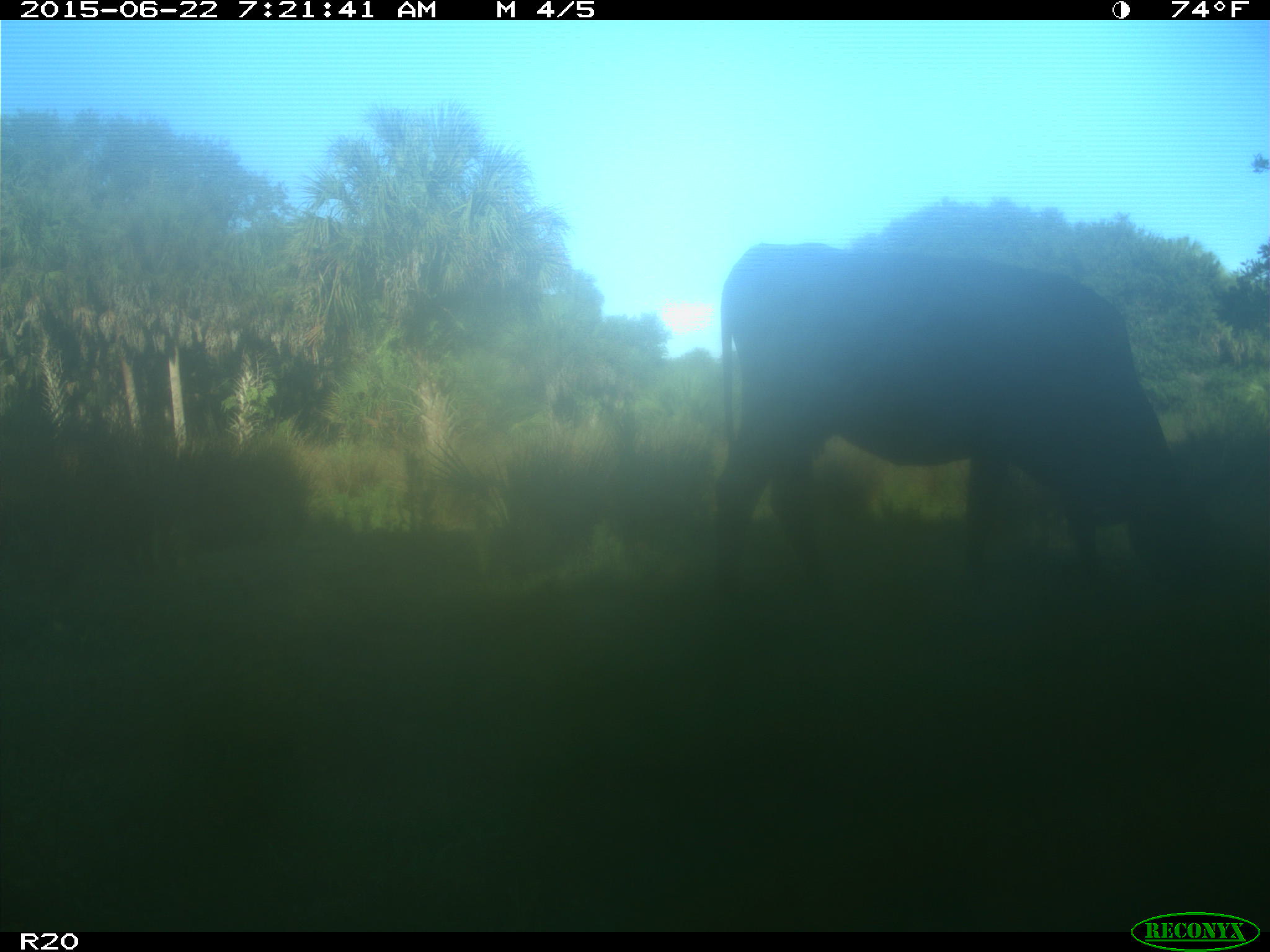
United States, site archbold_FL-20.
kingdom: Animalia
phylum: Chordata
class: Mammalia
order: Artiodactyla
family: Bovidae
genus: Bos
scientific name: Bos taurus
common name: domestic cow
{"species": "Bos taurus (domestic cow)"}